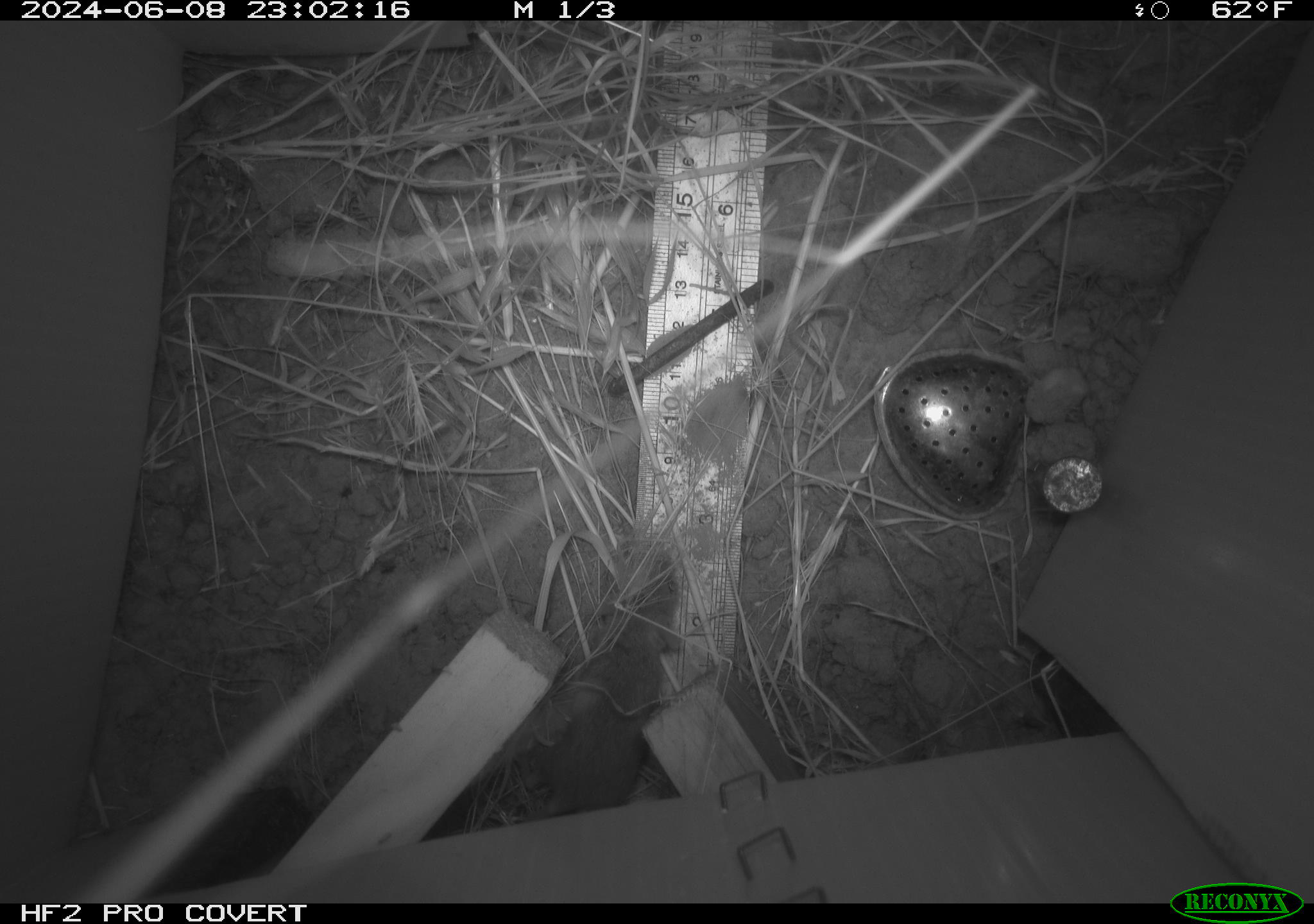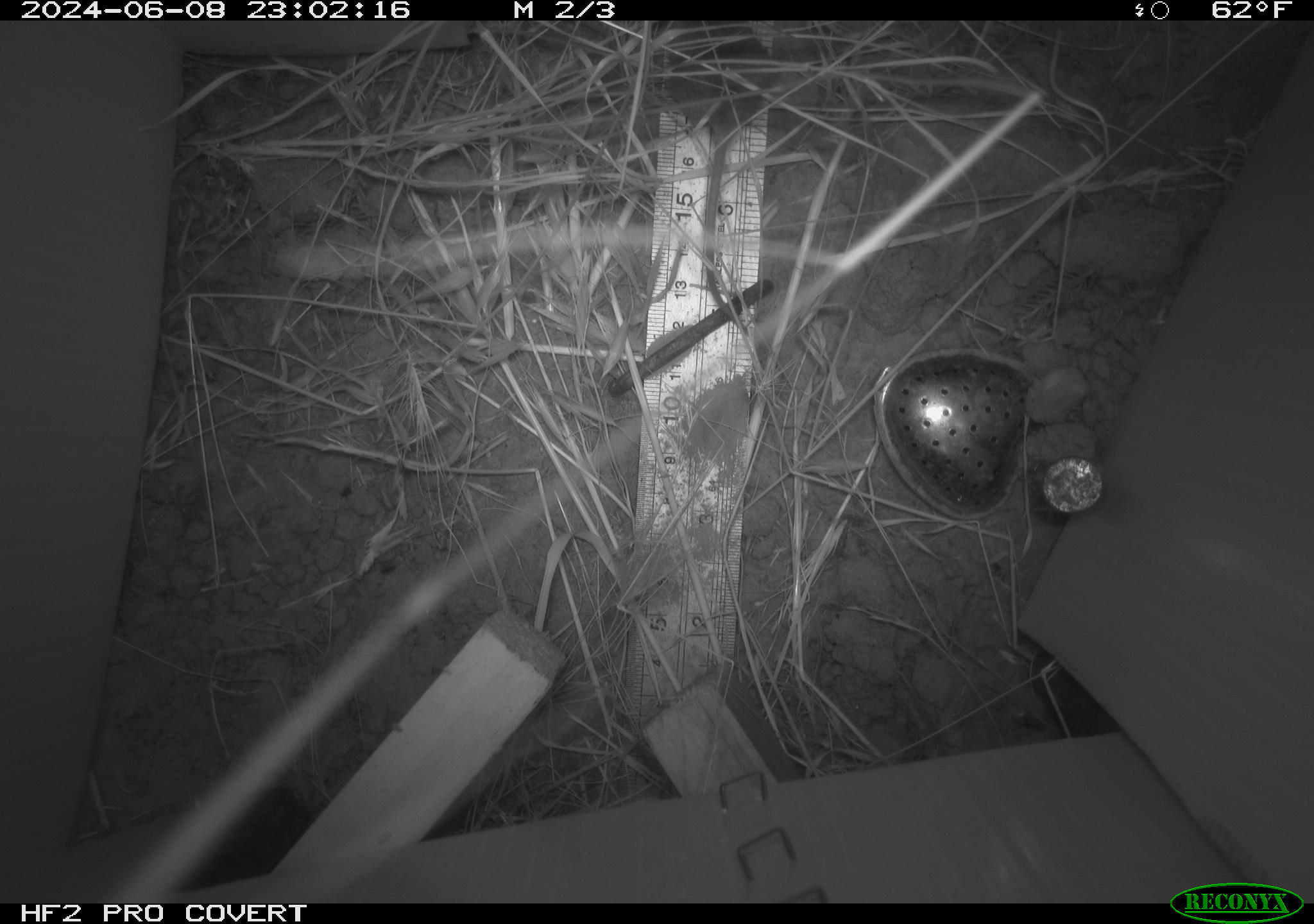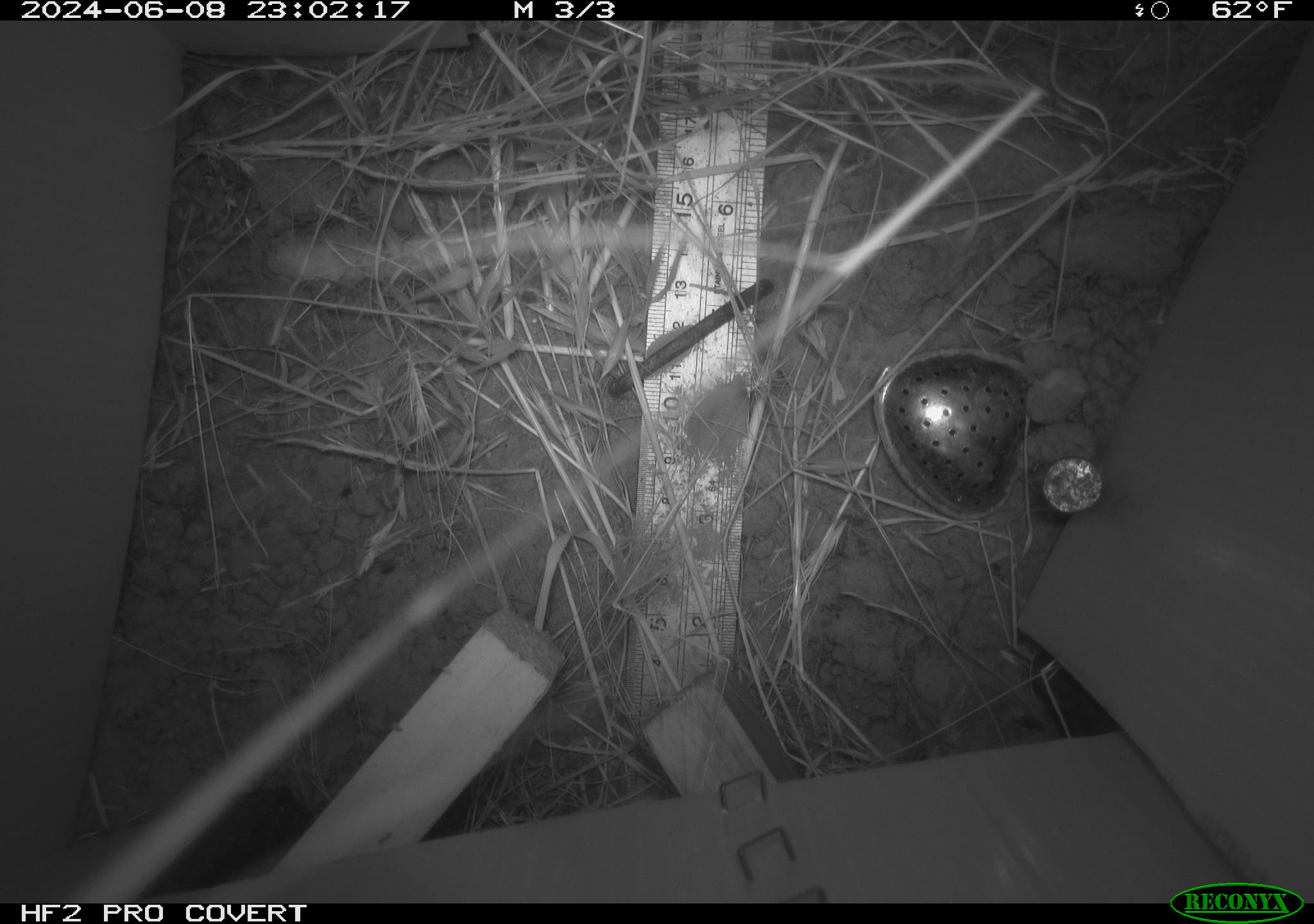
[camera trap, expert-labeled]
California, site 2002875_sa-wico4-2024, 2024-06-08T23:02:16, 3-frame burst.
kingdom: Animalia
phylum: Chordata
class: Mammalia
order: Rodentia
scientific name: Rodentia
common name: mouse species